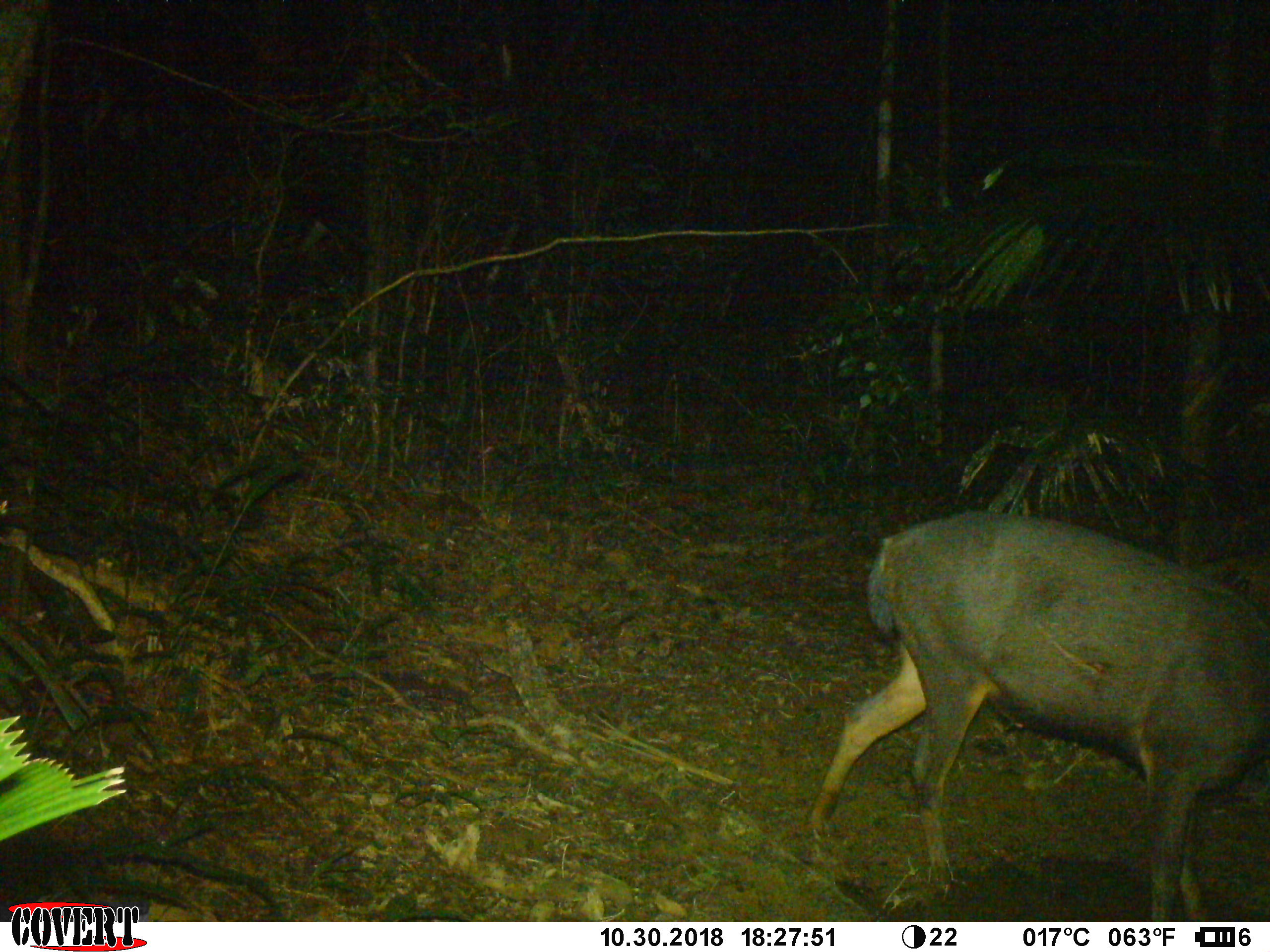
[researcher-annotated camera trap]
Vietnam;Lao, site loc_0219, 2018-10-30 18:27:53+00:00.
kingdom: Animalia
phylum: Chordata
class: Mammalia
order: Artiodactyla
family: Cervidae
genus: Rusa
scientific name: Rusa unicolor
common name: sambar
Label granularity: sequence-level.